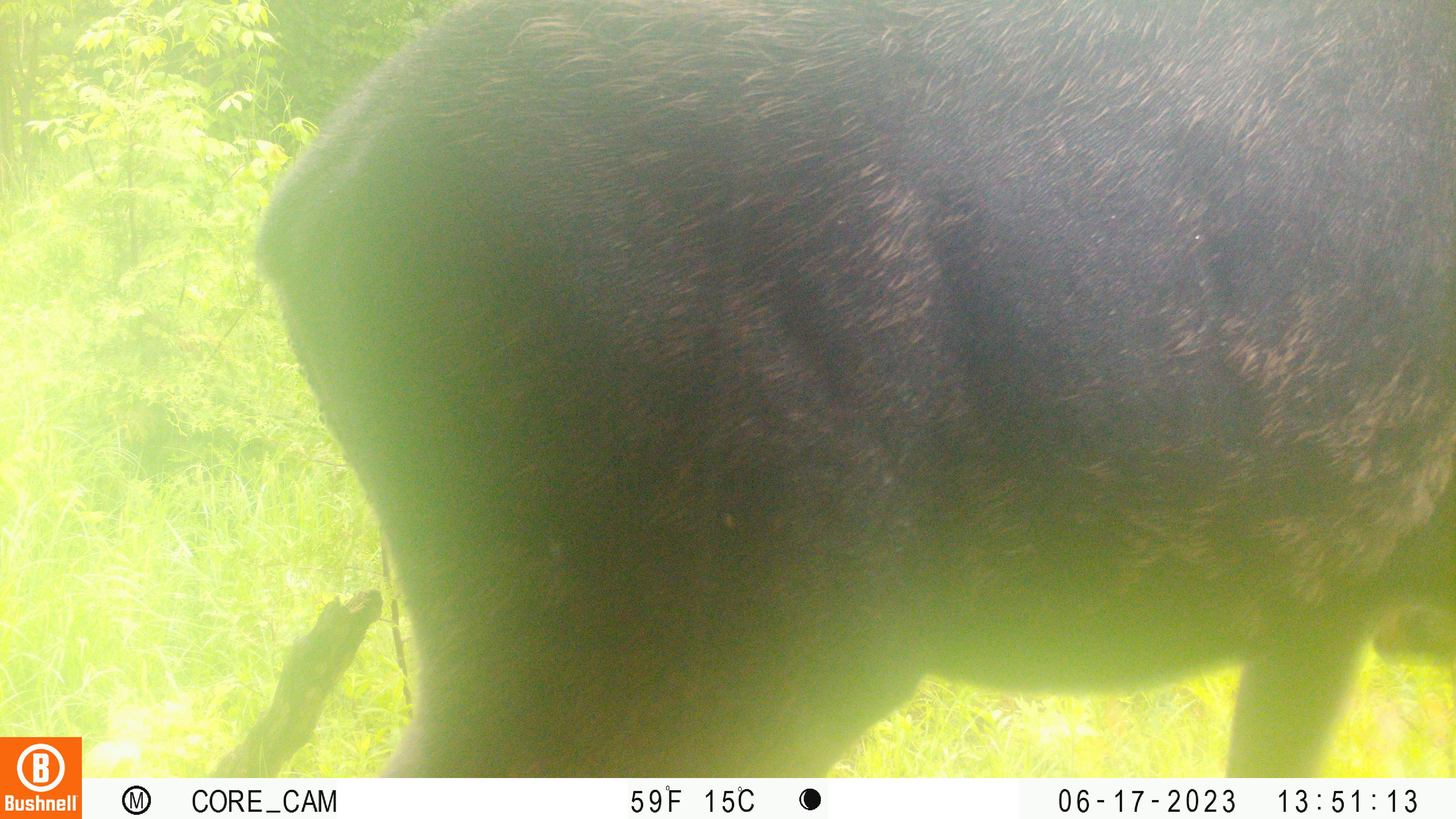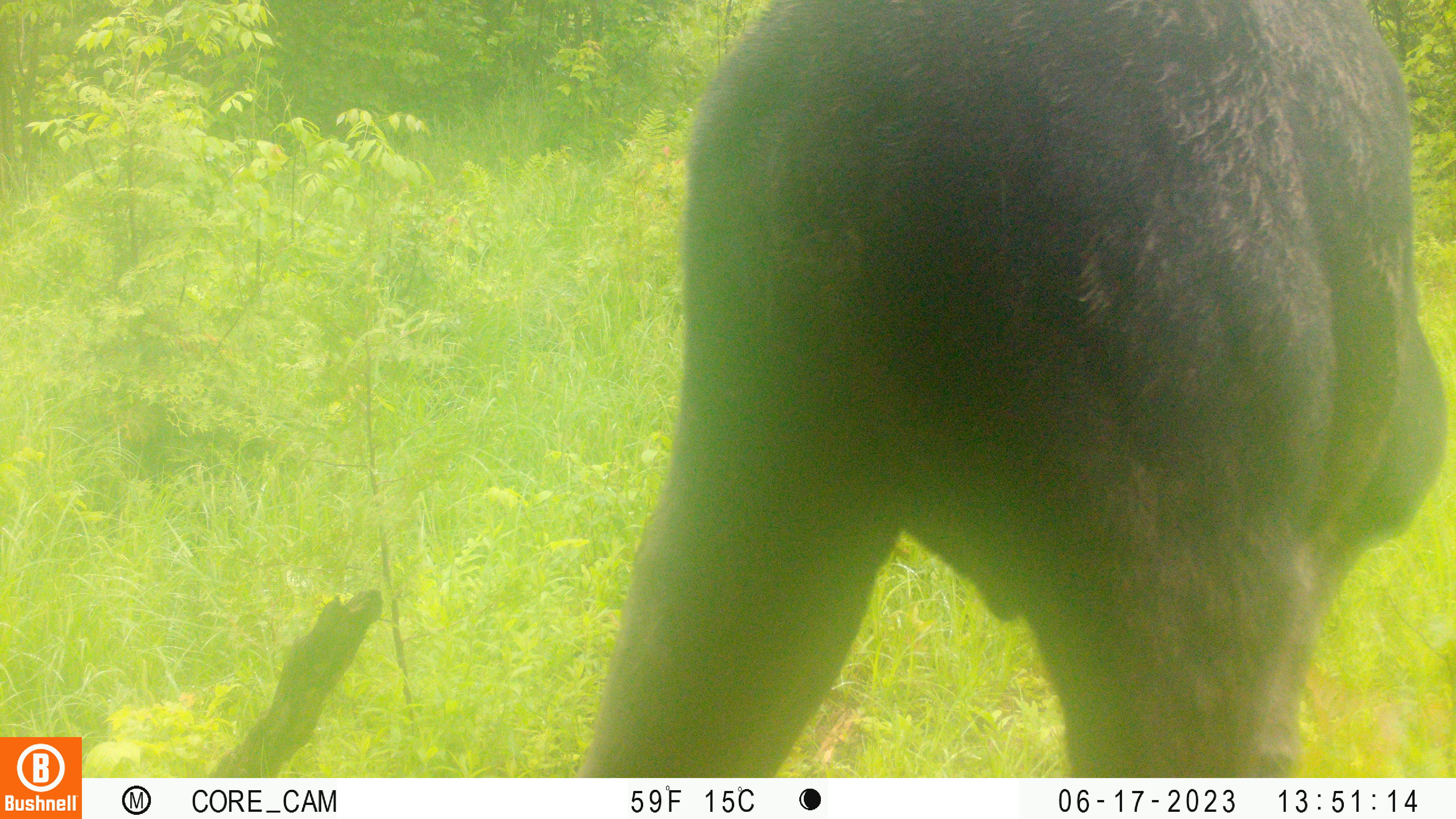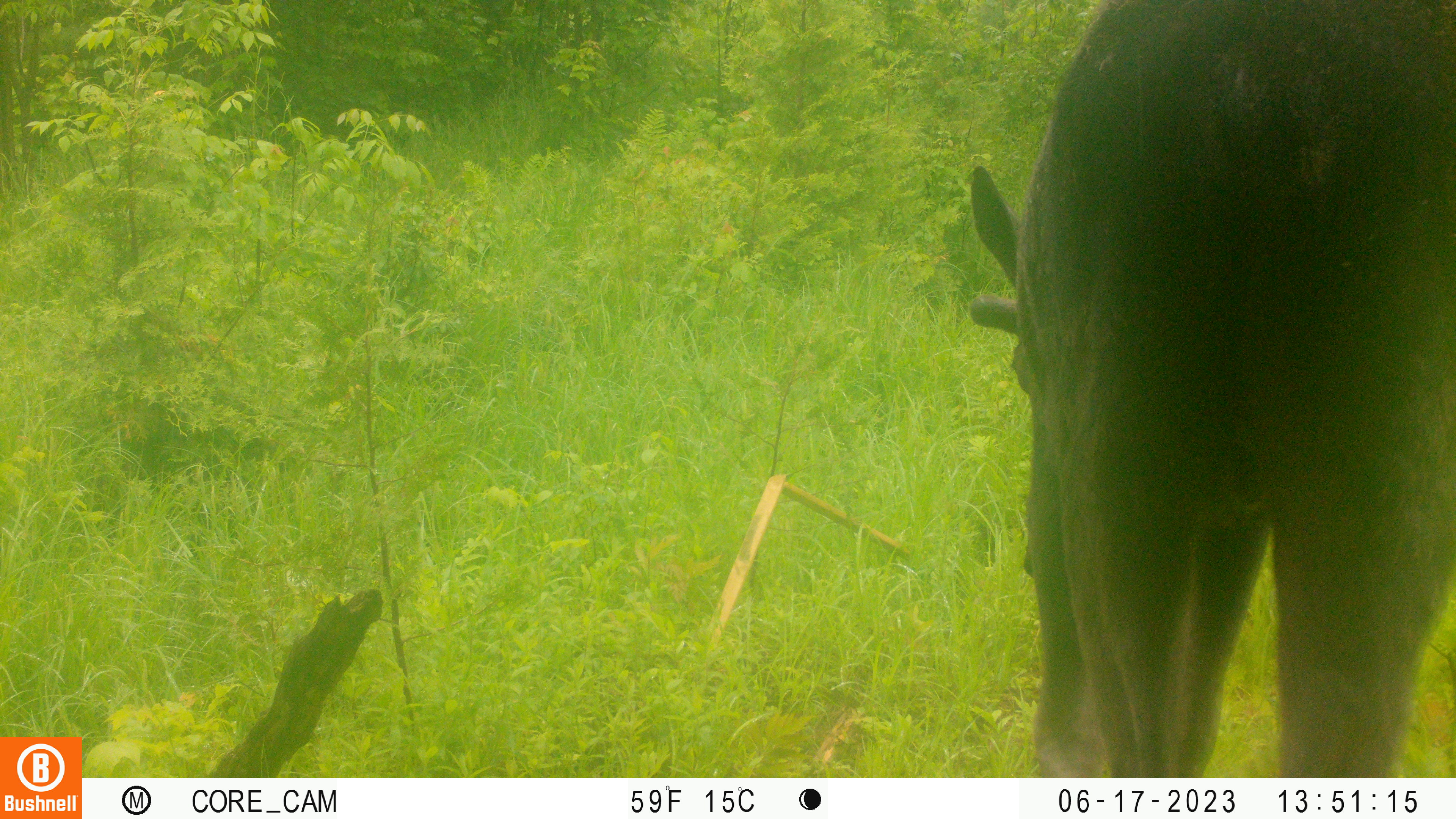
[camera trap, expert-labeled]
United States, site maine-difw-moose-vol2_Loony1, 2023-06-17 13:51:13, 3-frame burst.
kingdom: Animalia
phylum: Chordata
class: Mammalia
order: Artiodactyla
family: Cervidae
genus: Alces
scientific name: Alces alces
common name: moose